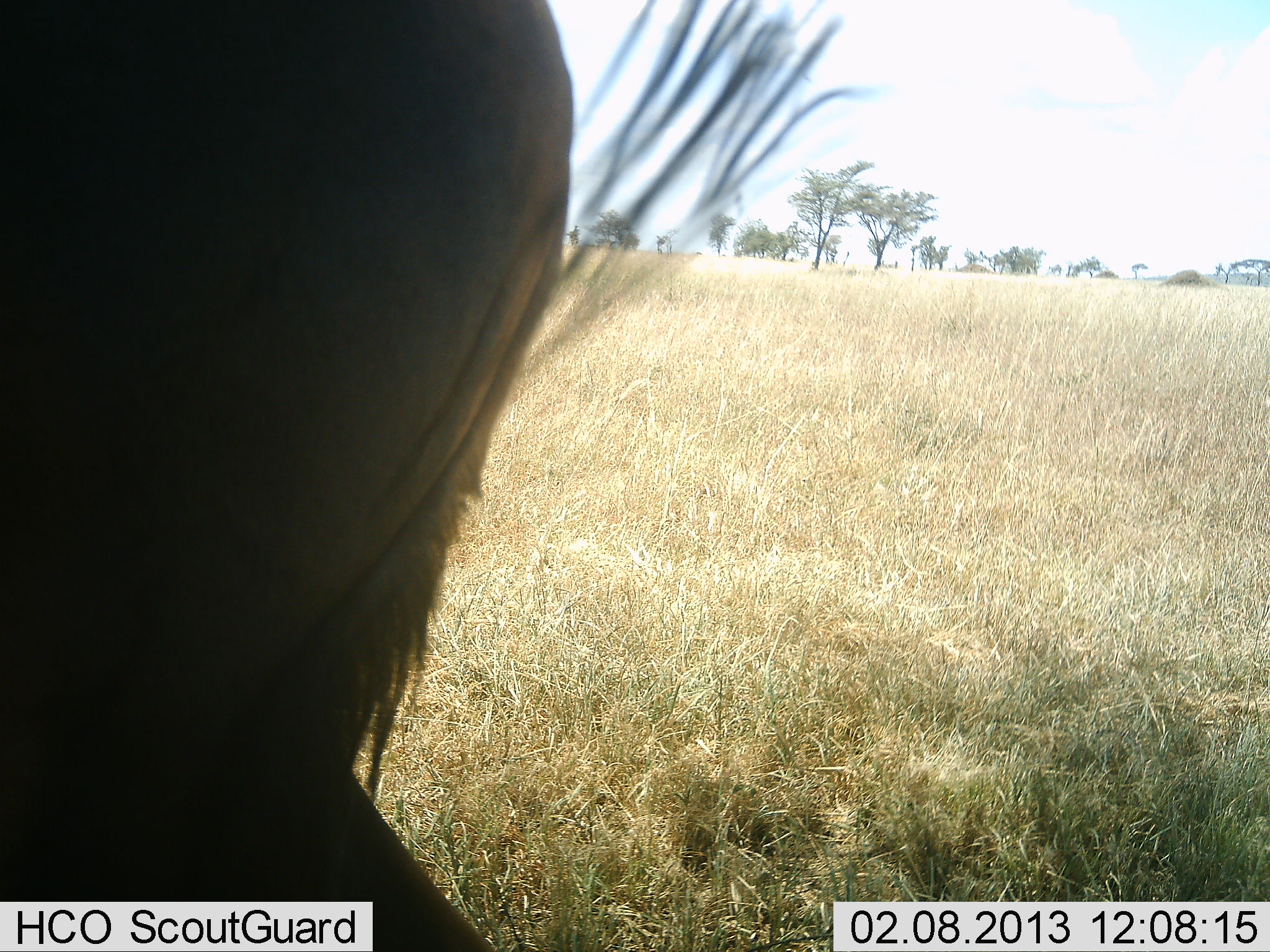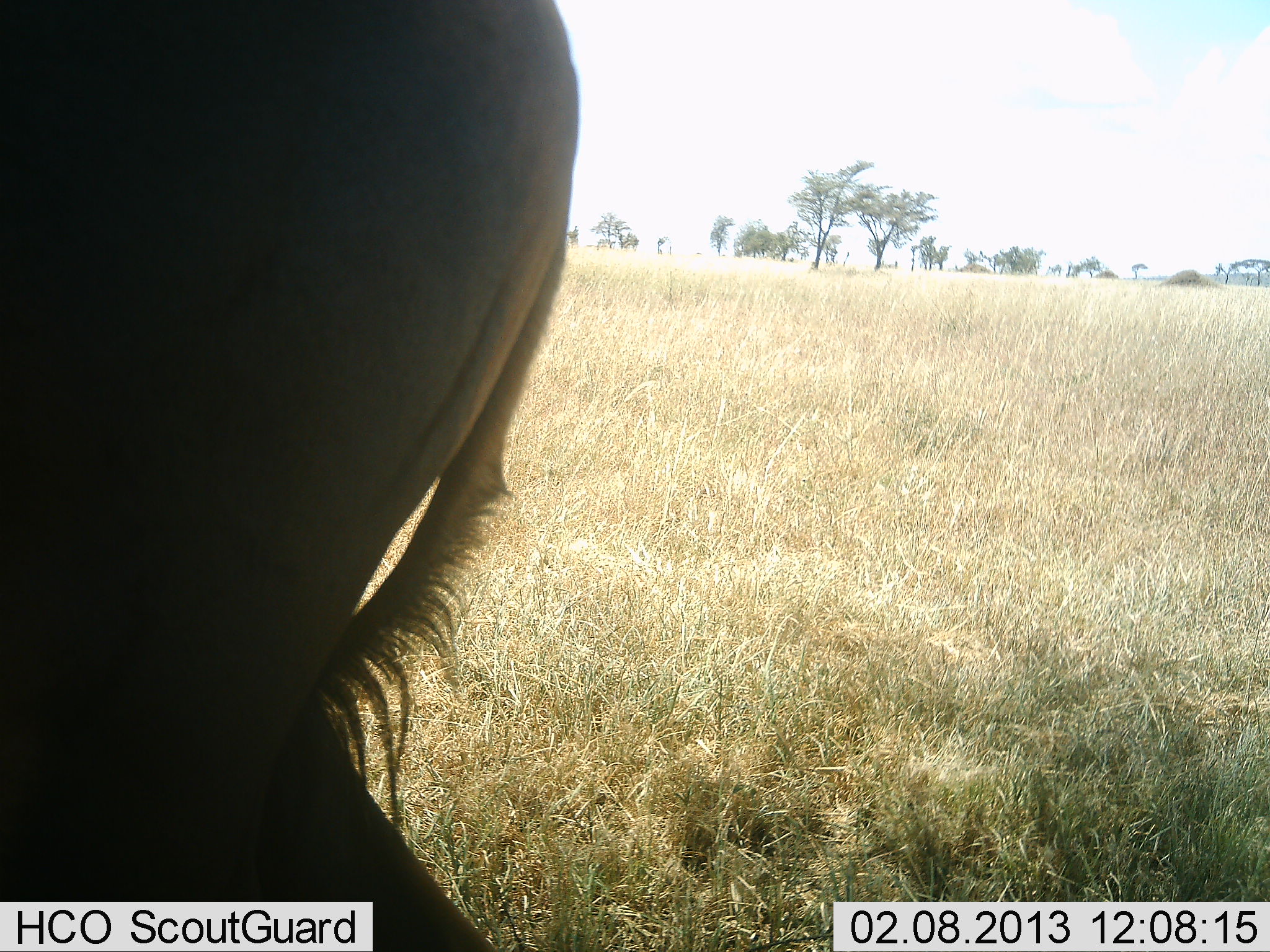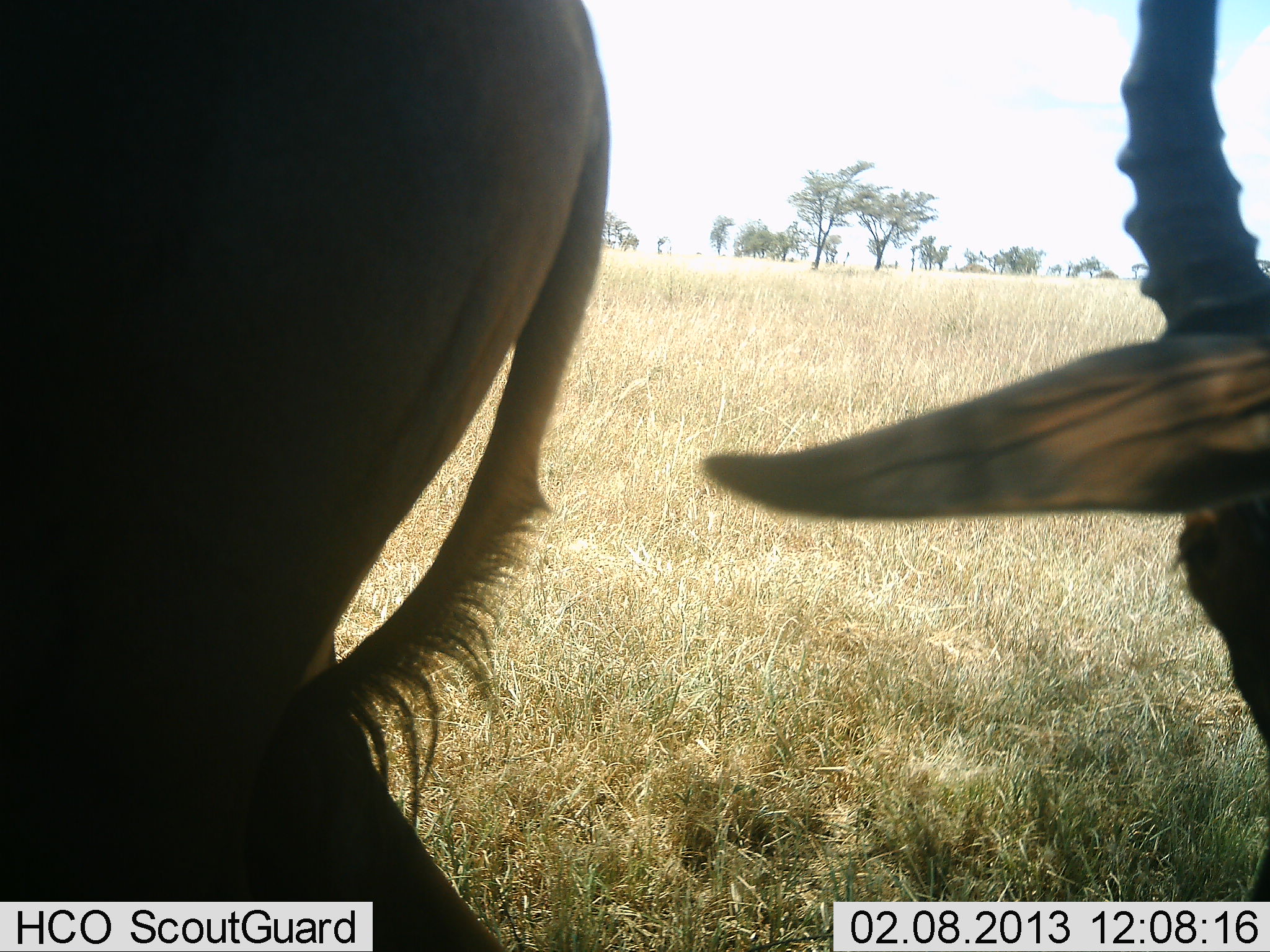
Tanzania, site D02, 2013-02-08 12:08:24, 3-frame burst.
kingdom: Animalia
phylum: Chordata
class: Mammalia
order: Artiodactyla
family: Bovidae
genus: Connochaetes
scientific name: Connochaetes taurinus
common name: blue wildebeest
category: wildebeest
Wildebeest (blue wildebeest) (Connochaetes taurinus), count 1. Behavior (volunteer vote fractions): standing 86%, resting 0%, moving 7%, interacting 0%. Young present (vote fraction): 0%. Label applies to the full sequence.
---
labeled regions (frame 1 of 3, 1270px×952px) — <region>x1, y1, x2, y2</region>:
animal: <region>1, 1, 874, 952</region>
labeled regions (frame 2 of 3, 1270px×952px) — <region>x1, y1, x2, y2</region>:
animal: <region>1, 1, 583, 952</region>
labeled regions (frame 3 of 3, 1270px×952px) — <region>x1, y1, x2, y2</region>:
animal: <region>1, 1, 611, 952</region>; <region>699, 0, 1270, 903</region>